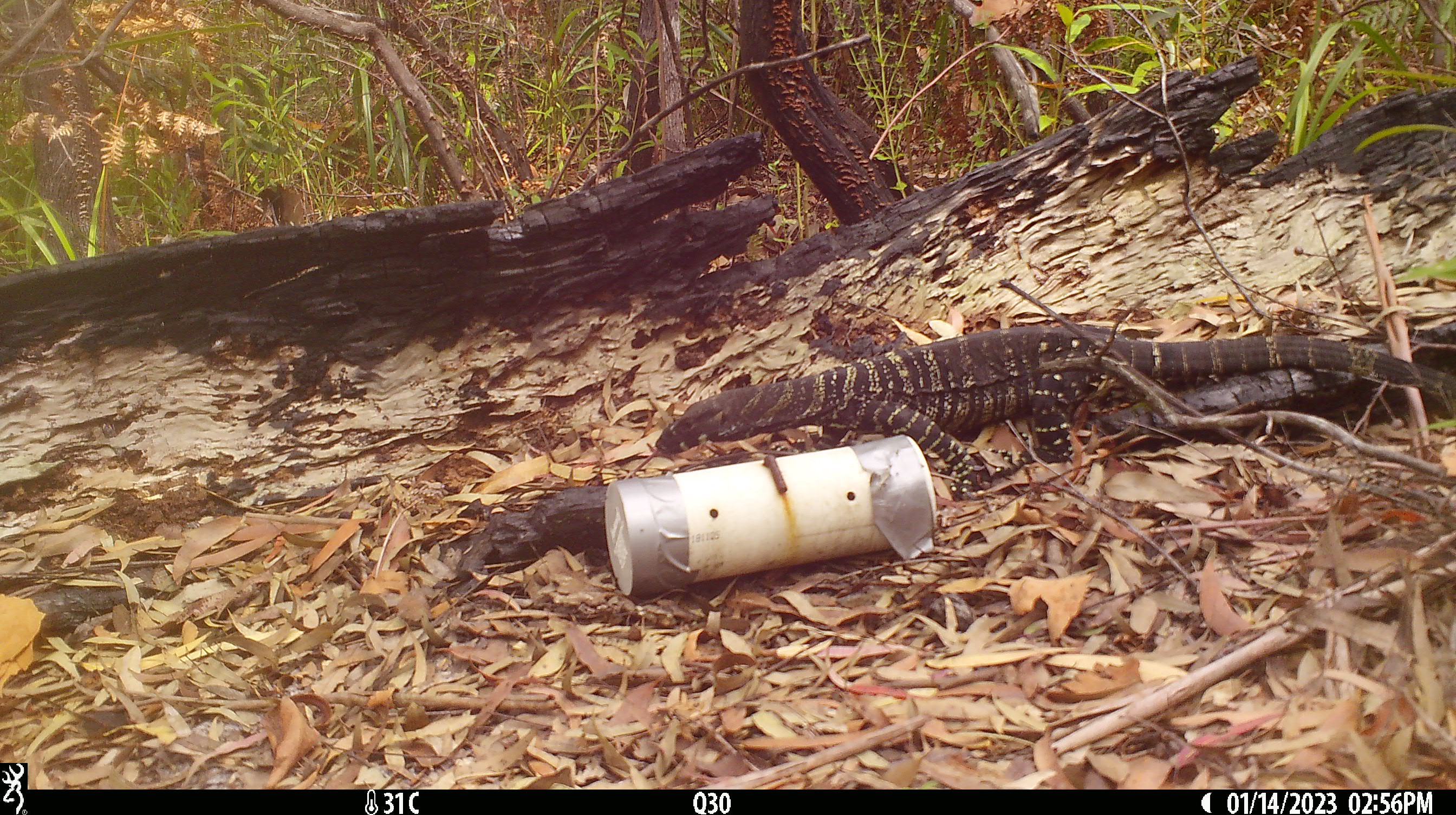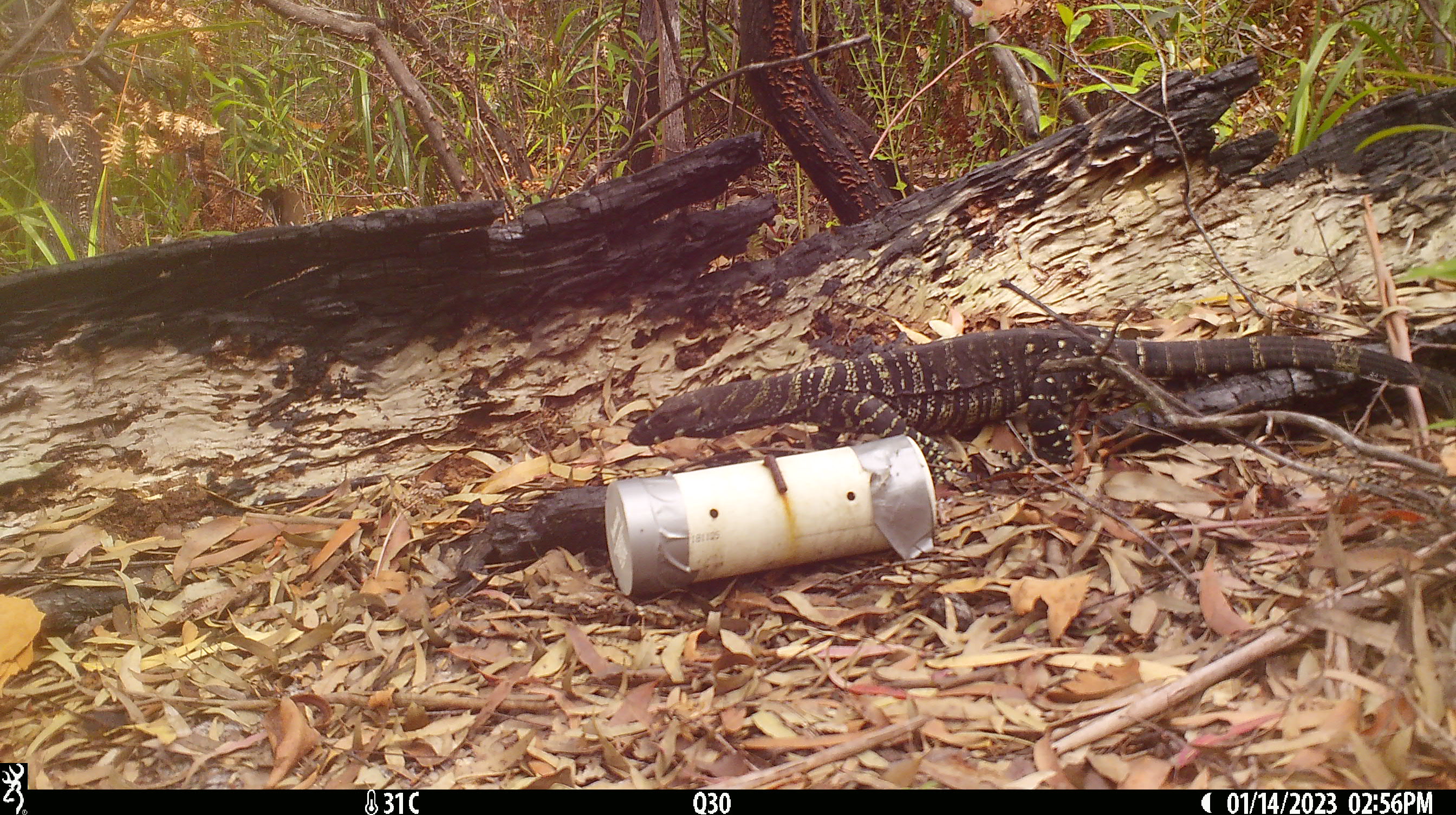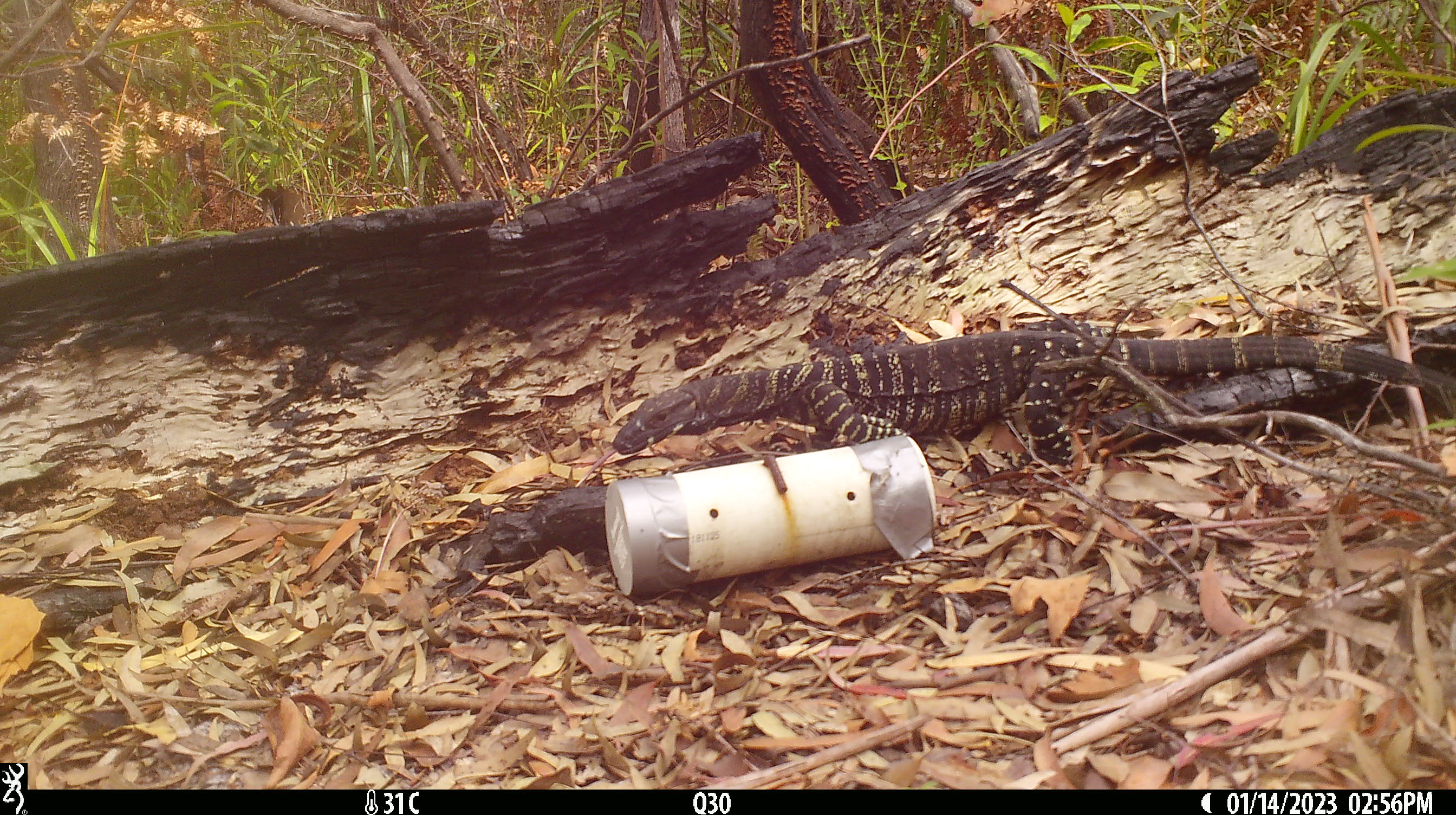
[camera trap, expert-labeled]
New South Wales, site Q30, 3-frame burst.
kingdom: Animalia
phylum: Chordata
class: Reptilia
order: Squamata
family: Varanidae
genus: Varanus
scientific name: Varanus varius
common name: lace monitor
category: goanna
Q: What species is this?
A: Goanna (lace monitor) (Varanus varius).